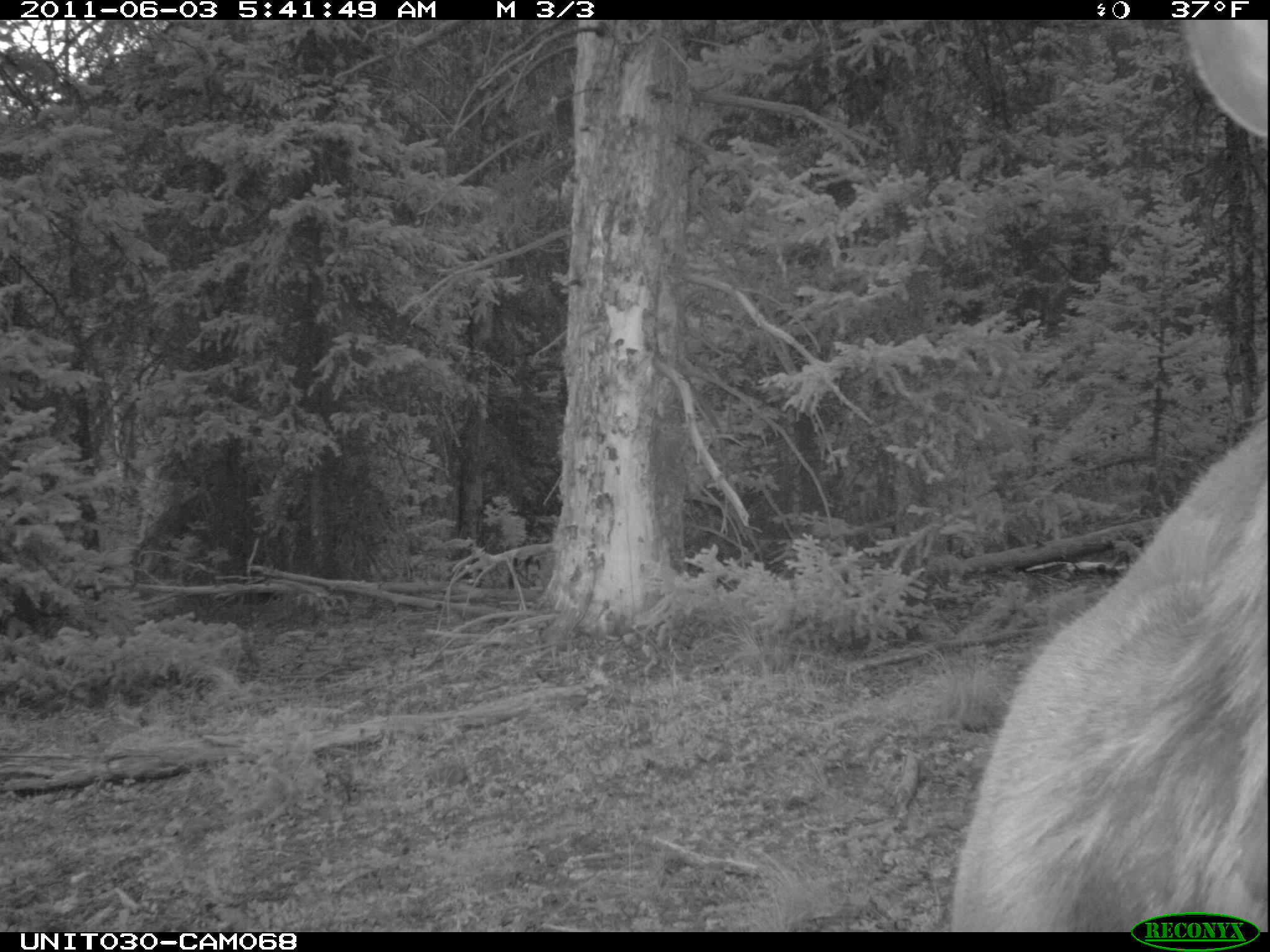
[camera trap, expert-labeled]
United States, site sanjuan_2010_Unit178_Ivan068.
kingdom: Animalia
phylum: Chordata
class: Mammalia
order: Artiodactyla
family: Cervidae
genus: Cervus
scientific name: Cervus elaphus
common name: red deer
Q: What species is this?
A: Cervus elaphus (red deer).